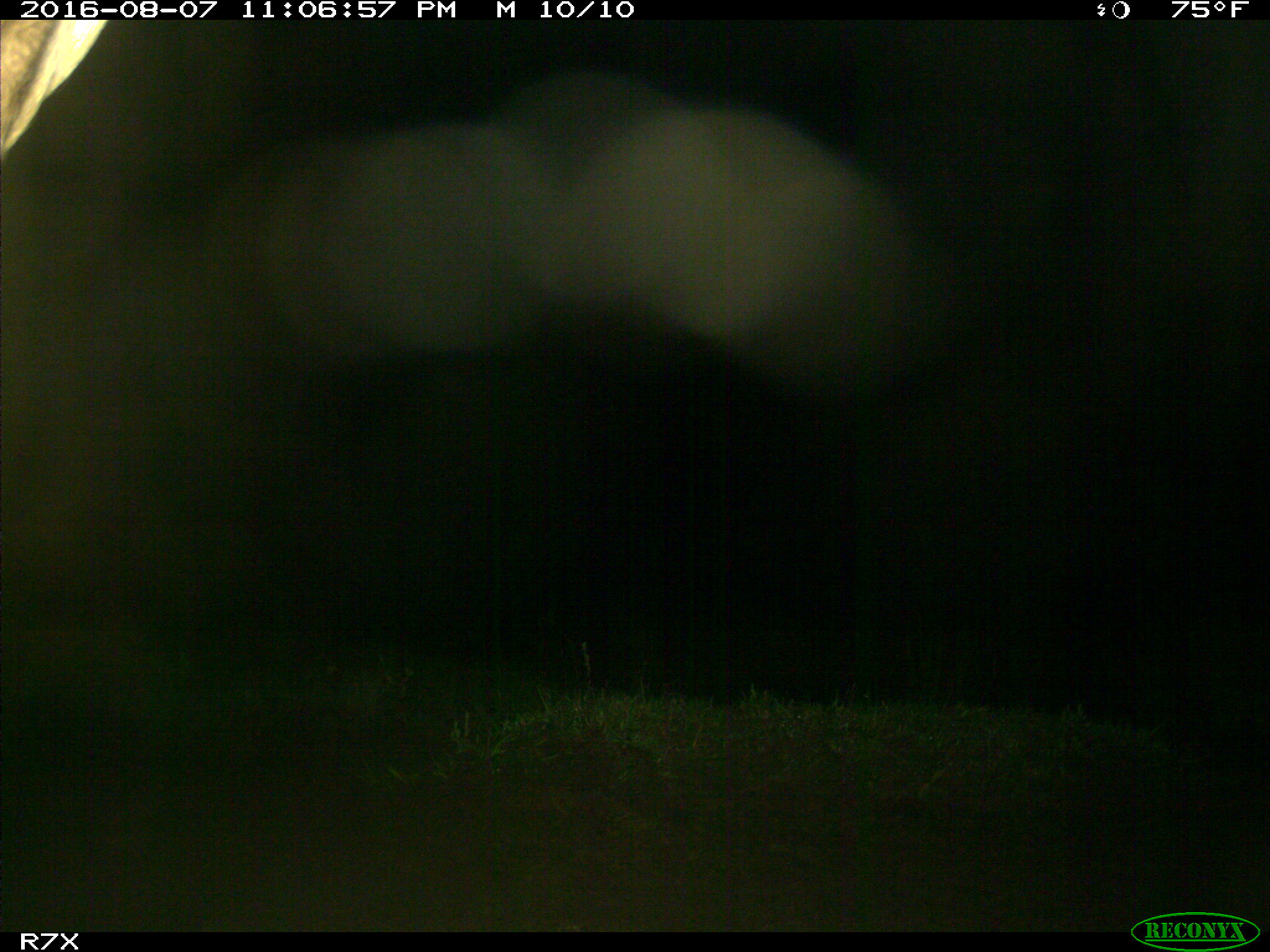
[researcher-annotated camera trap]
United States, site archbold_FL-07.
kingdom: Animalia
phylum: Chordata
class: Mammalia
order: Artiodactyla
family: Bovidae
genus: Bos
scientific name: Bos taurus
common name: domestic cow